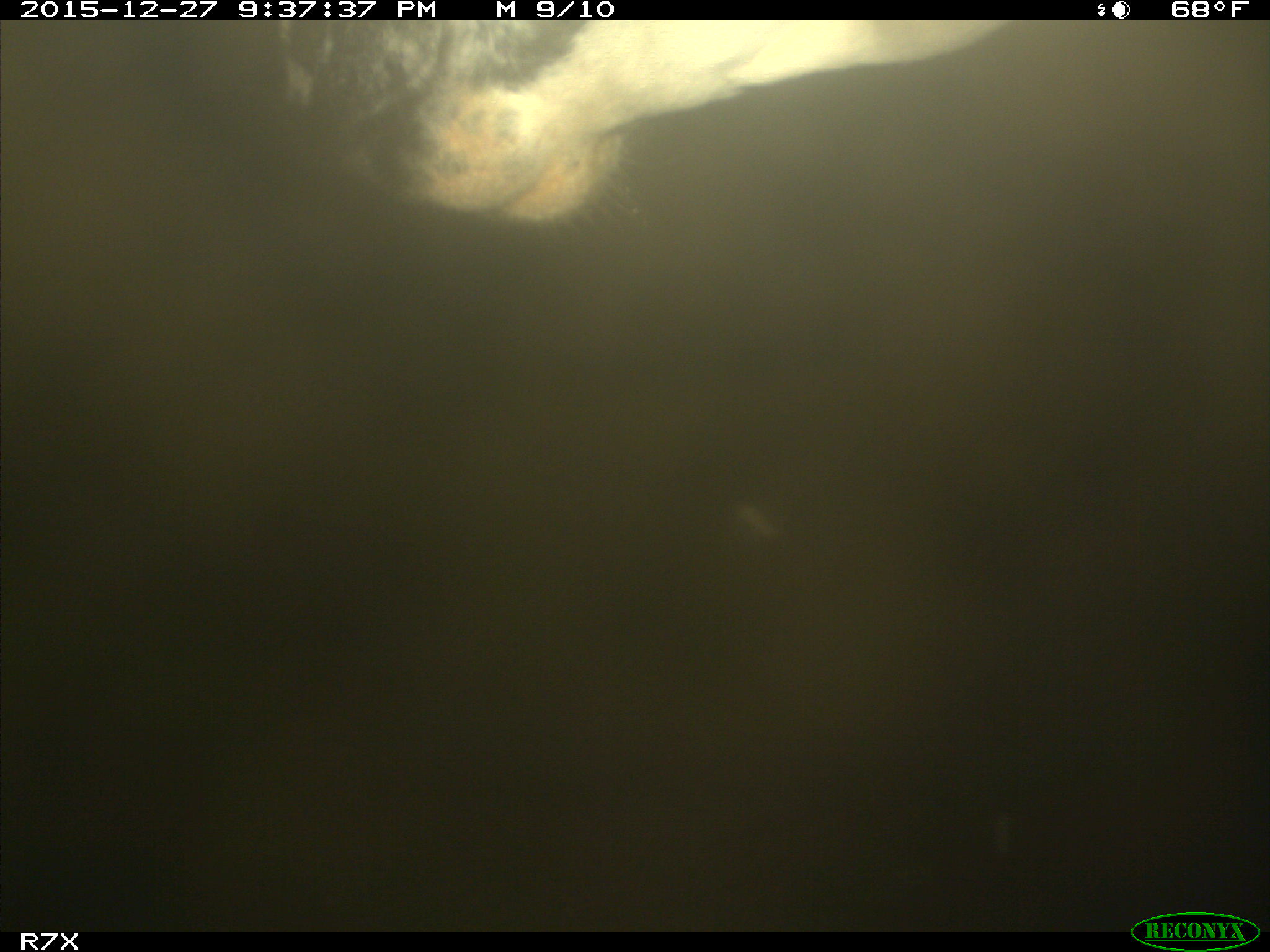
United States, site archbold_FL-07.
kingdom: Animalia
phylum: Chordata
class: Mammalia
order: Artiodactyla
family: Bovidae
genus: Bos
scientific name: Bos taurus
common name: domestic cow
Bos taurus (domestic cow).